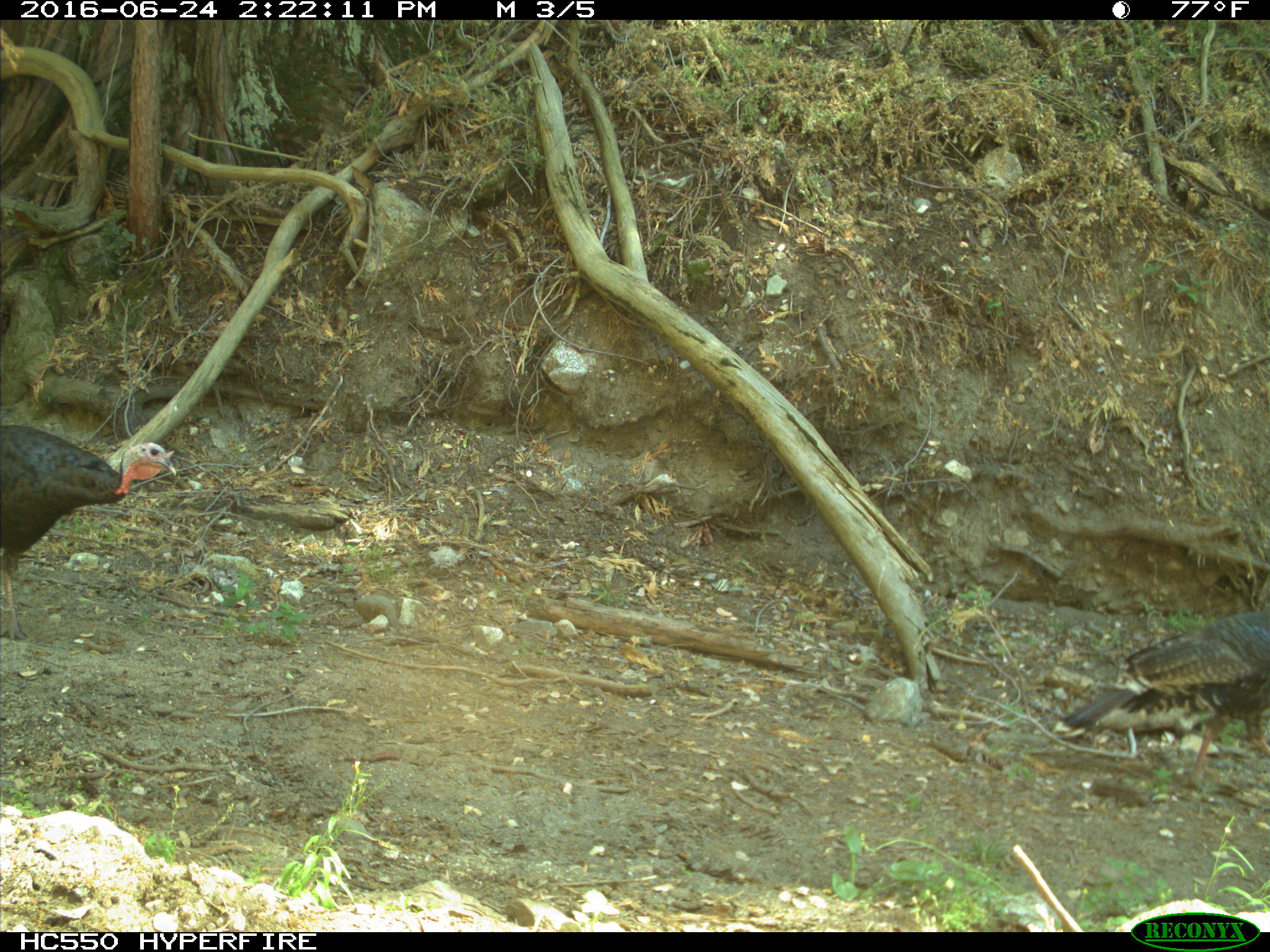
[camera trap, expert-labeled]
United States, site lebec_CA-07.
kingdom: Animalia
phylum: Chordata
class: Mammalia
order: Carnivora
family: Canidae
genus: Canis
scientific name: Canis latrans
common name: coyote